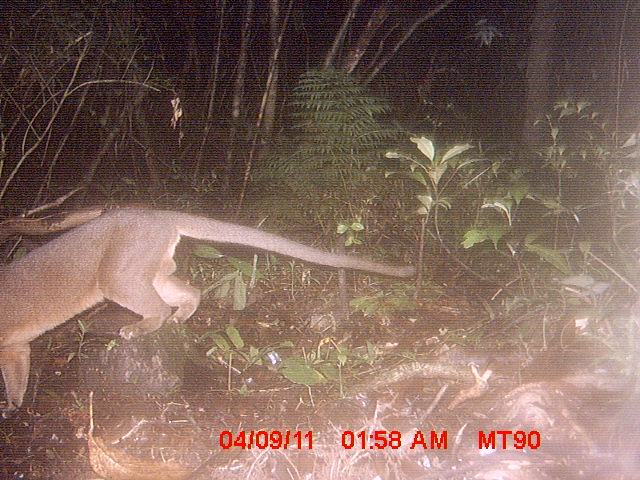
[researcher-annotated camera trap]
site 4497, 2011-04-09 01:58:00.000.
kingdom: Animalia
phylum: Chordata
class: Mammalia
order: Carnivora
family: Eupleridae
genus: Cryptoprocta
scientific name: Cryptoprocta ferox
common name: fossa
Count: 1.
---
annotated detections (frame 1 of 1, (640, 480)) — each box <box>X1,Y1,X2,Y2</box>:
cryptoprocta ferox: <box>0,207,415,419</box>